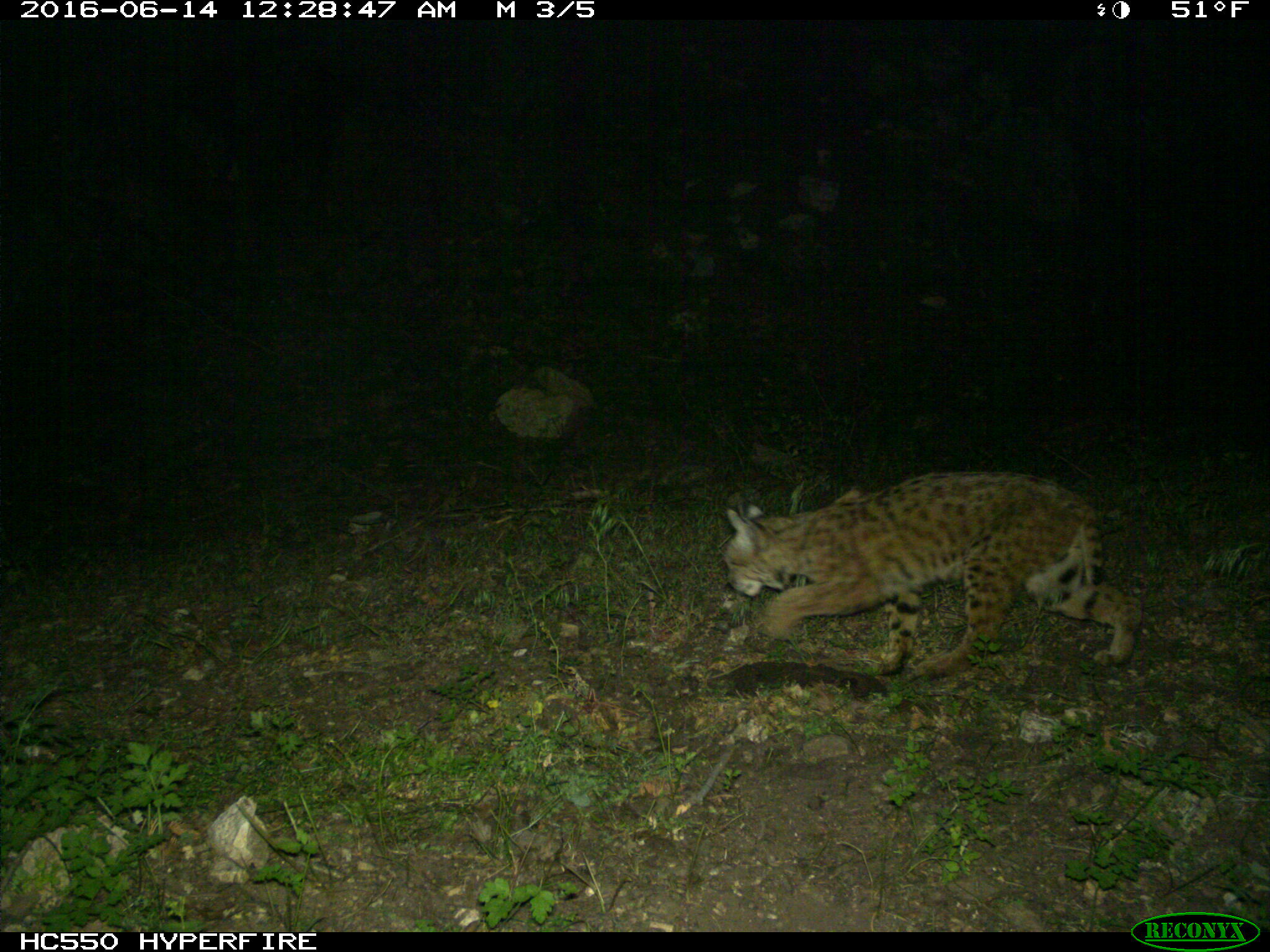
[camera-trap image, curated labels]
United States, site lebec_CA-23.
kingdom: Animalia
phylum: Chordata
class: Mammalia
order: Carnivora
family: Felidae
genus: Lynx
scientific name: Lynx rufus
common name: bobcat